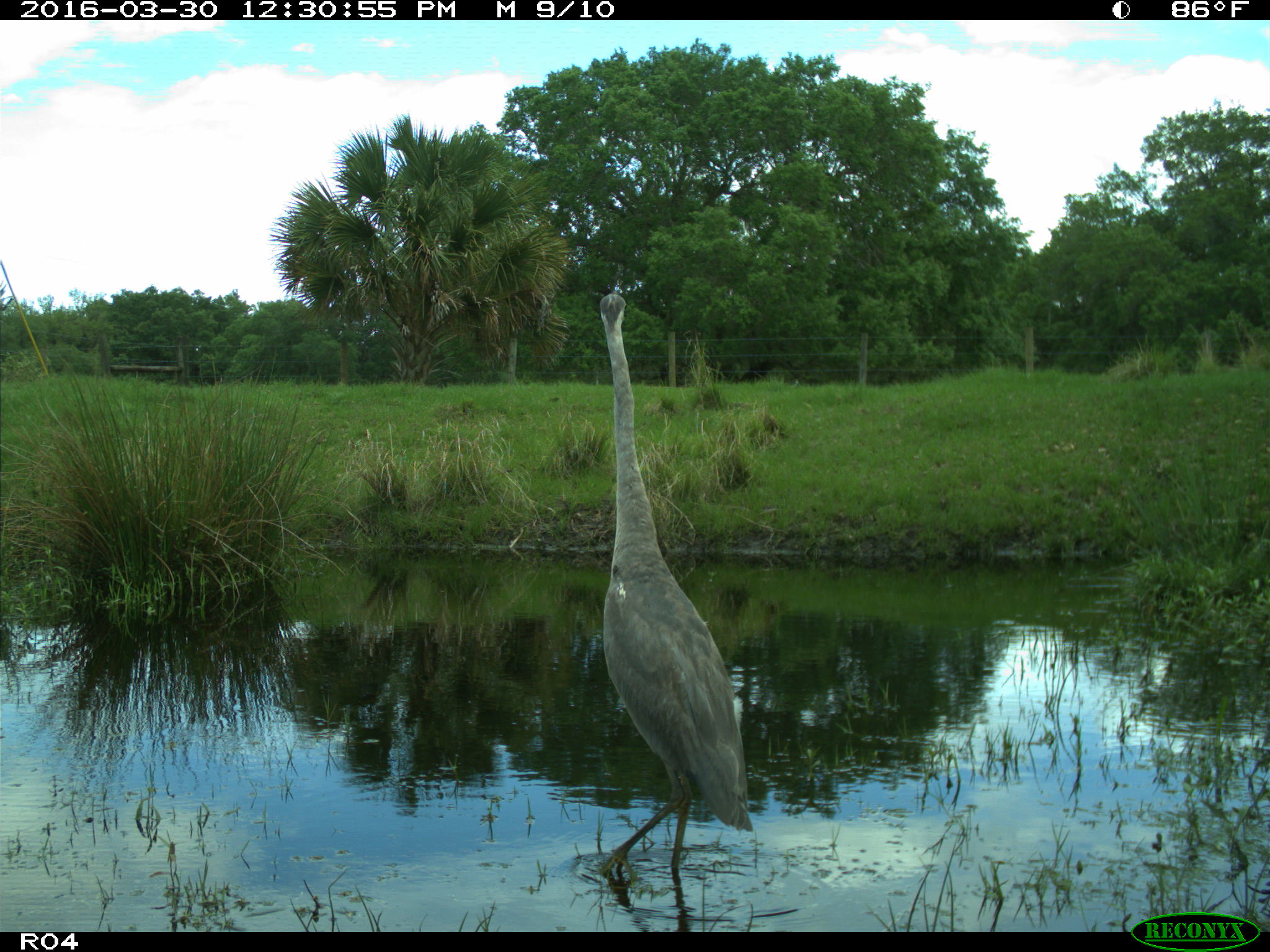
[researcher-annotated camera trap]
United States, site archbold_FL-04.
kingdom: Animalia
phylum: Chordata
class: Aves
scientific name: Aves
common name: birds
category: unidentified bird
Unidentified bird (birds) (Aves).